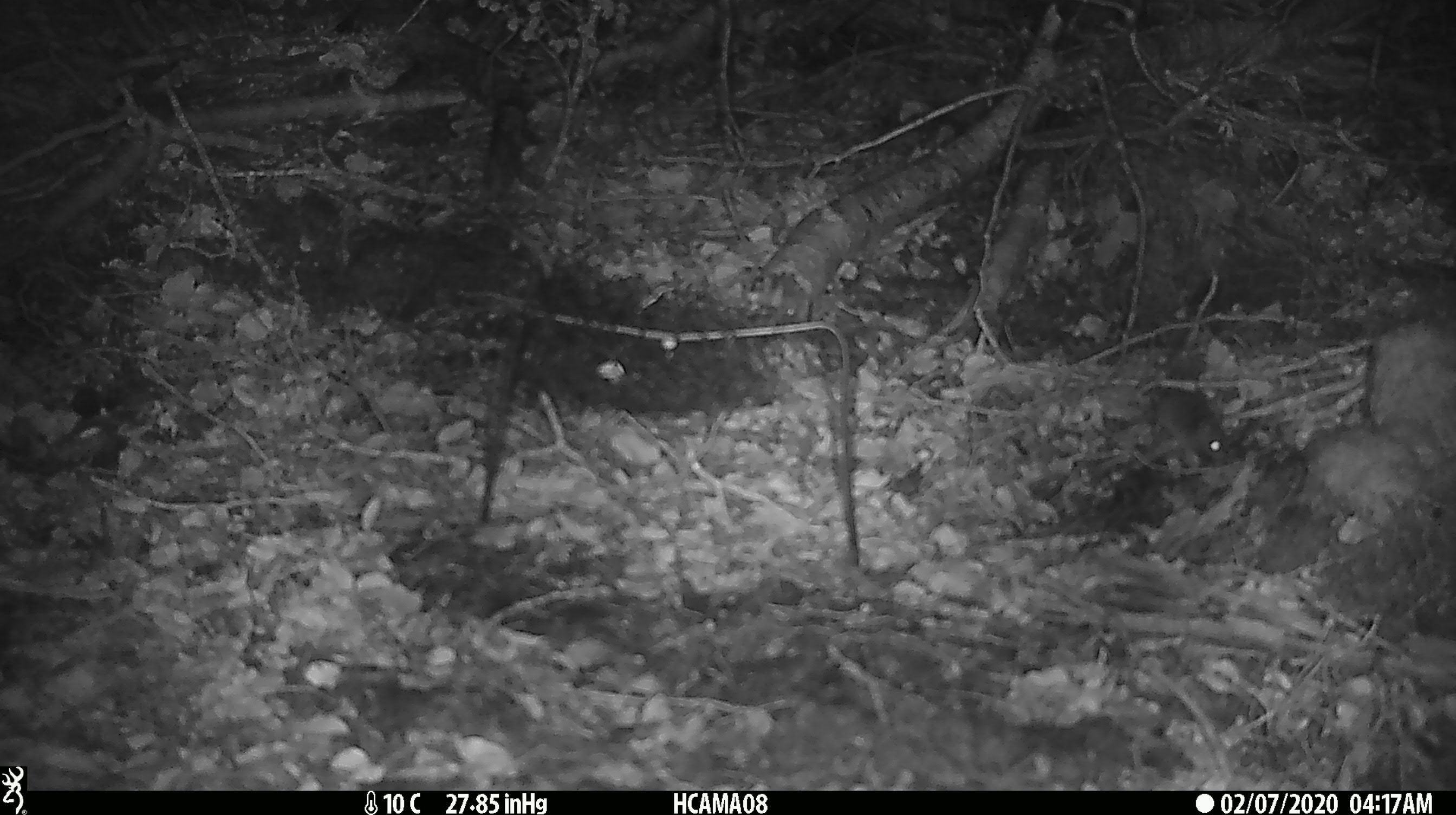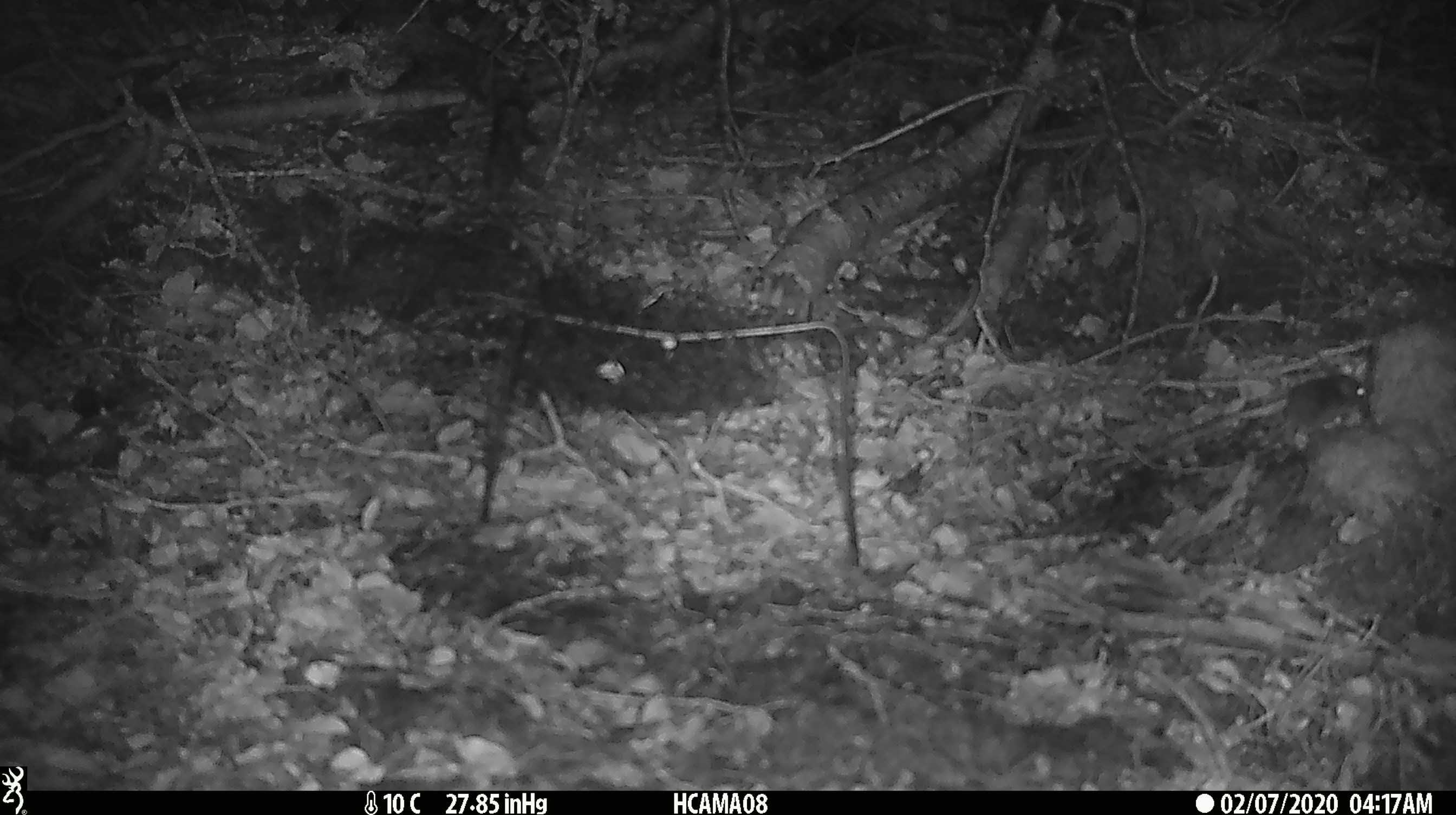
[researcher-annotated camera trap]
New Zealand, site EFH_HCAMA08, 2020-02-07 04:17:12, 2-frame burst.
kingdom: Animalia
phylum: Chordata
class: Mammalia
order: Rodentia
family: Muridae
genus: Mus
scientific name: Mus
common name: mouse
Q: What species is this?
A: Mouse (Mus).